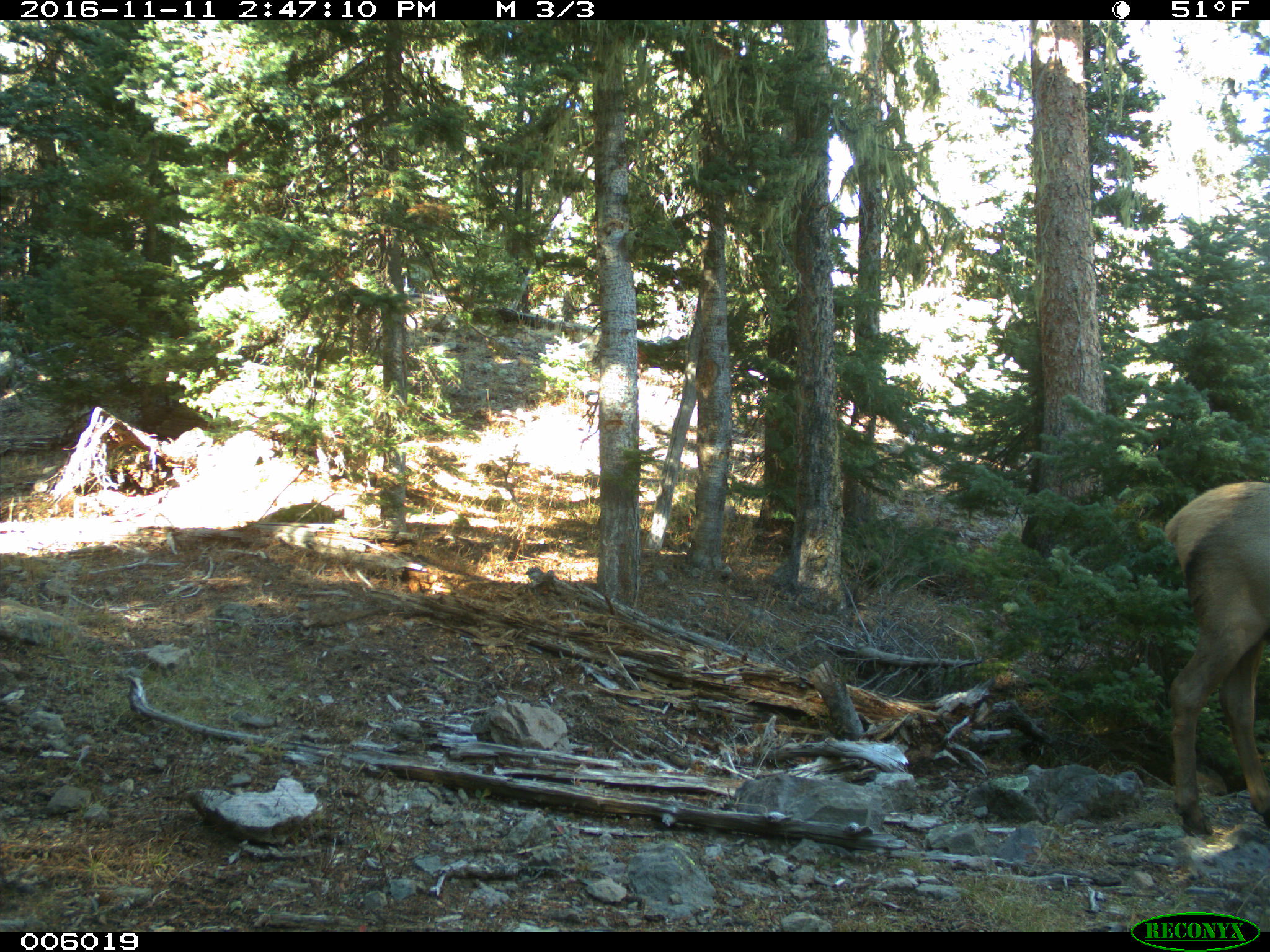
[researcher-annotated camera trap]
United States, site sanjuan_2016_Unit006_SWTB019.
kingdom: Animalia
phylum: Chordata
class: Mammalia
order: Artiodactyla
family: Cervidae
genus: Cervus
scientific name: Cervus elaphus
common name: red deer